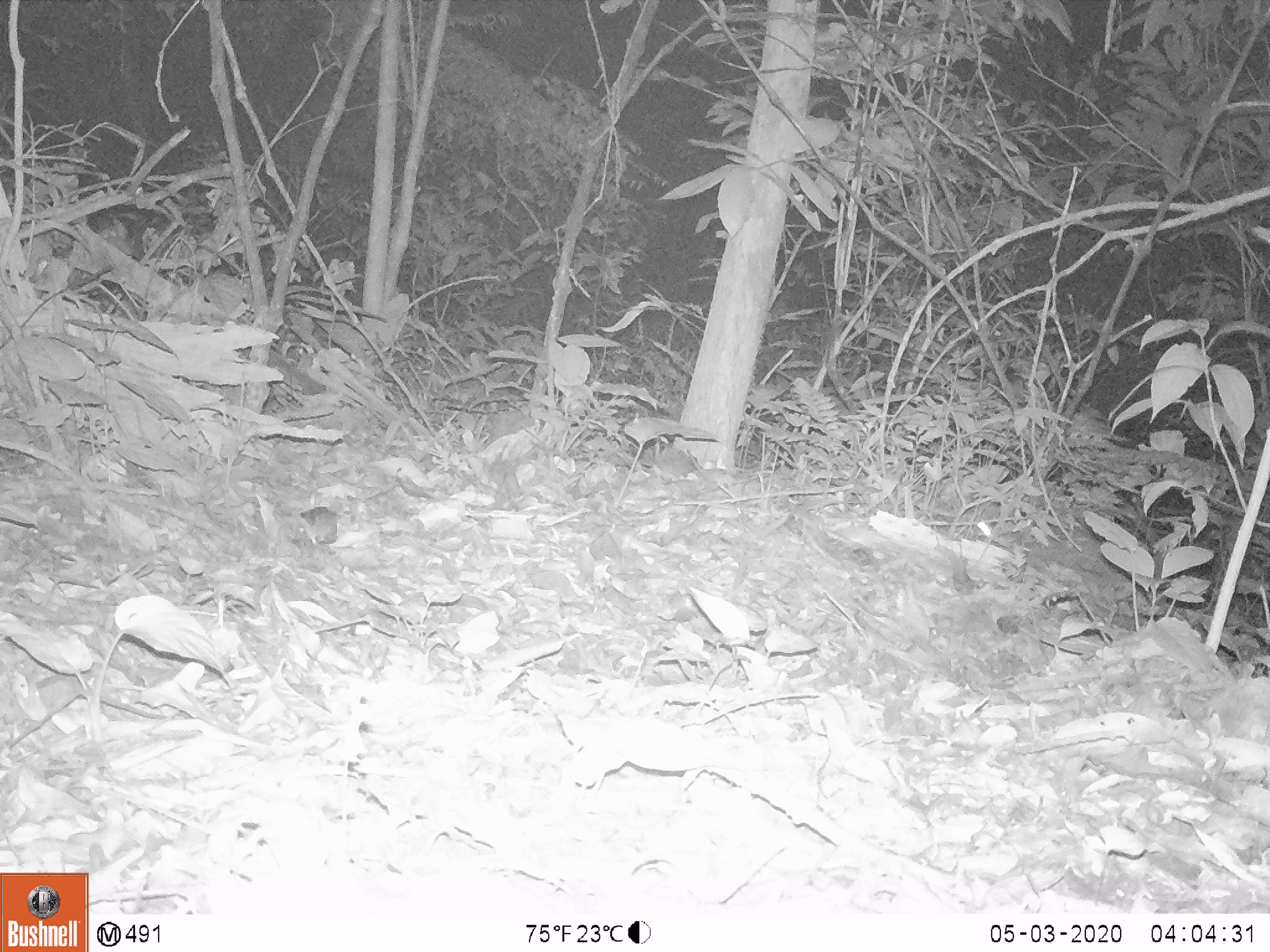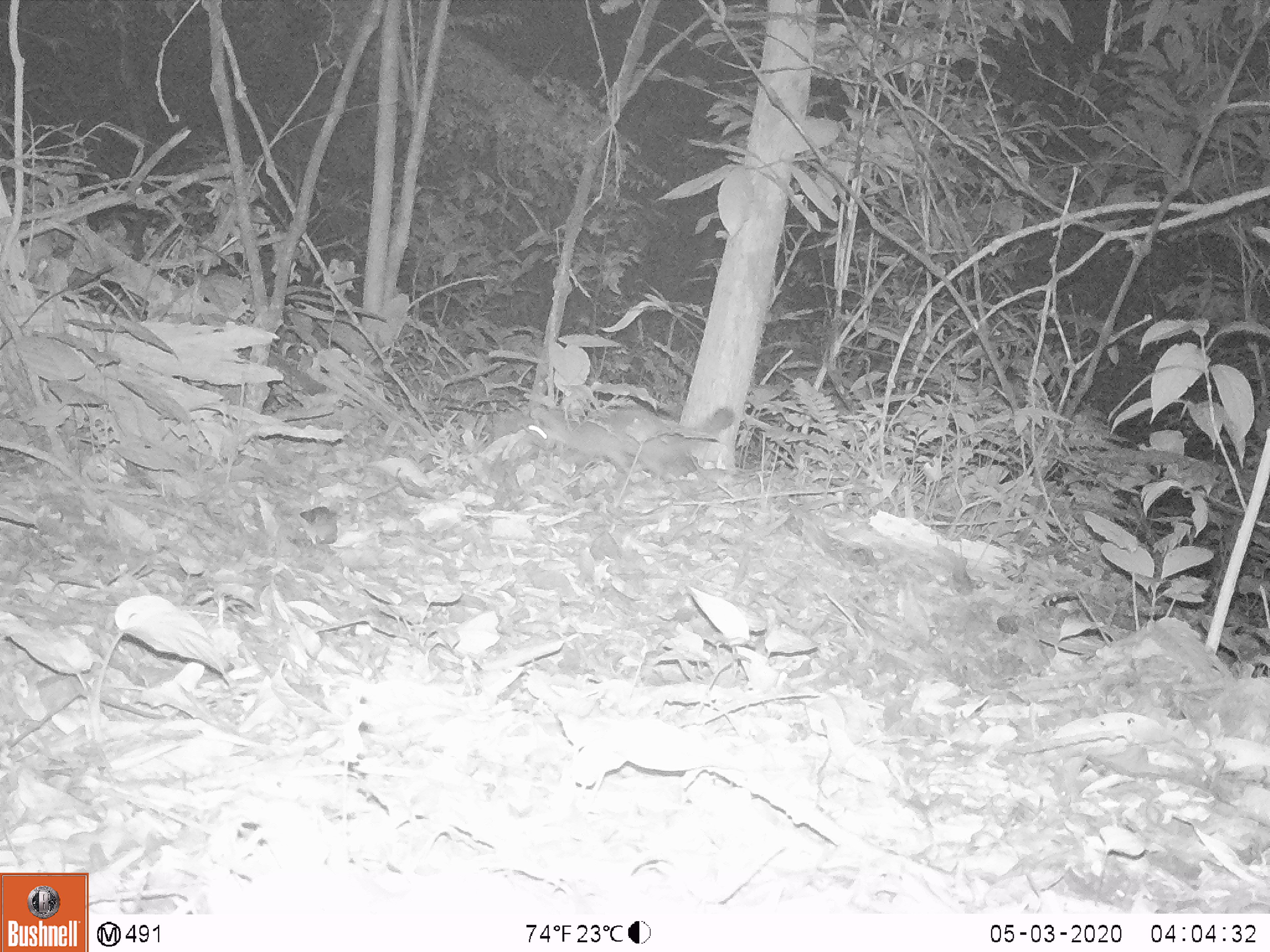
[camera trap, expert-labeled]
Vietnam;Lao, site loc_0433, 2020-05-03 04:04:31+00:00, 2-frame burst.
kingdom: Animalia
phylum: Chordata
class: Mammalia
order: Carnivora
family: Mustelidae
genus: Melogale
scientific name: Melogale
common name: ferret badger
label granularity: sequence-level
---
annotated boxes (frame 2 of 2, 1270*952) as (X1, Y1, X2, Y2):
ferret badger: (524, 405, 734, 477)